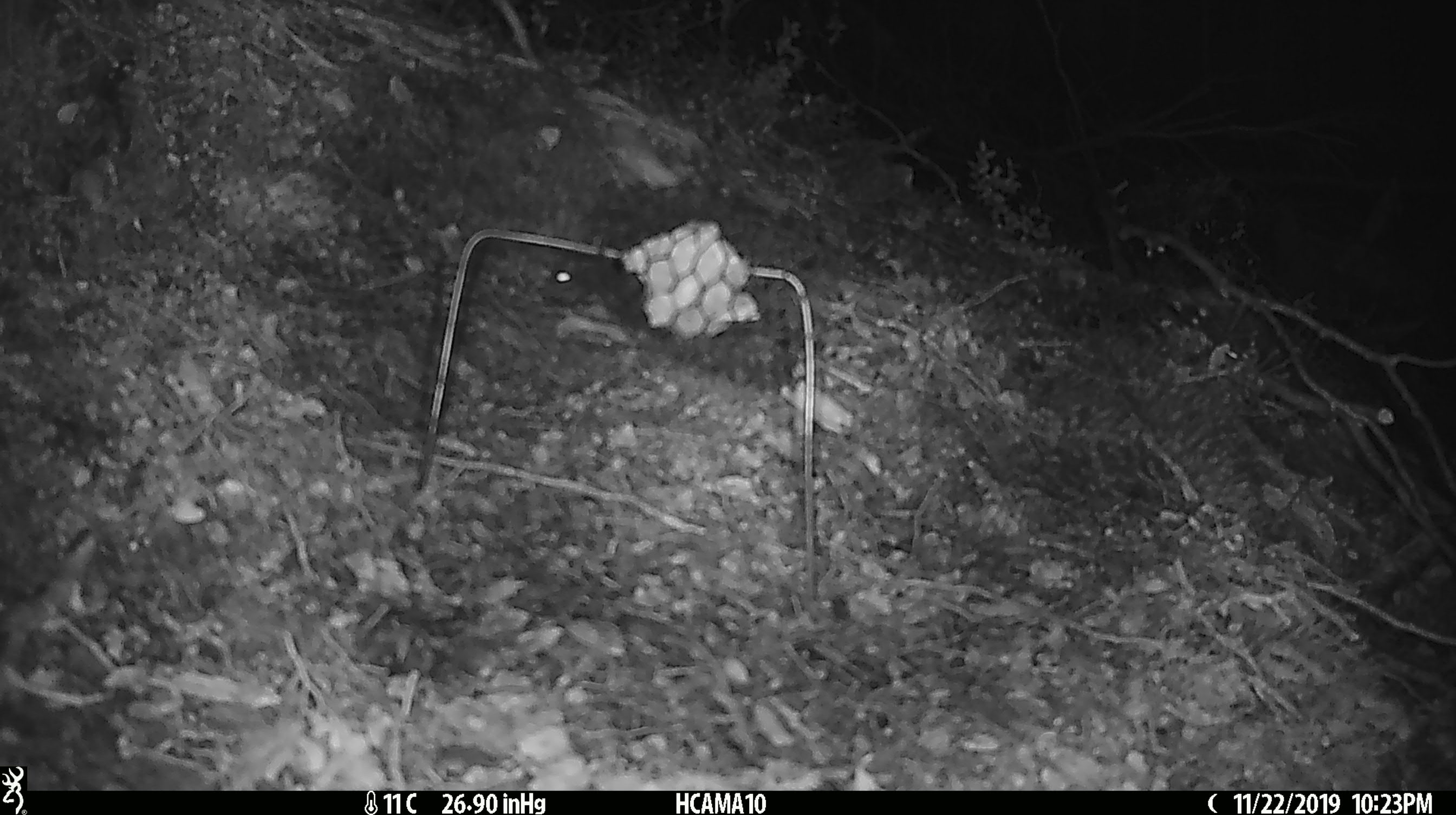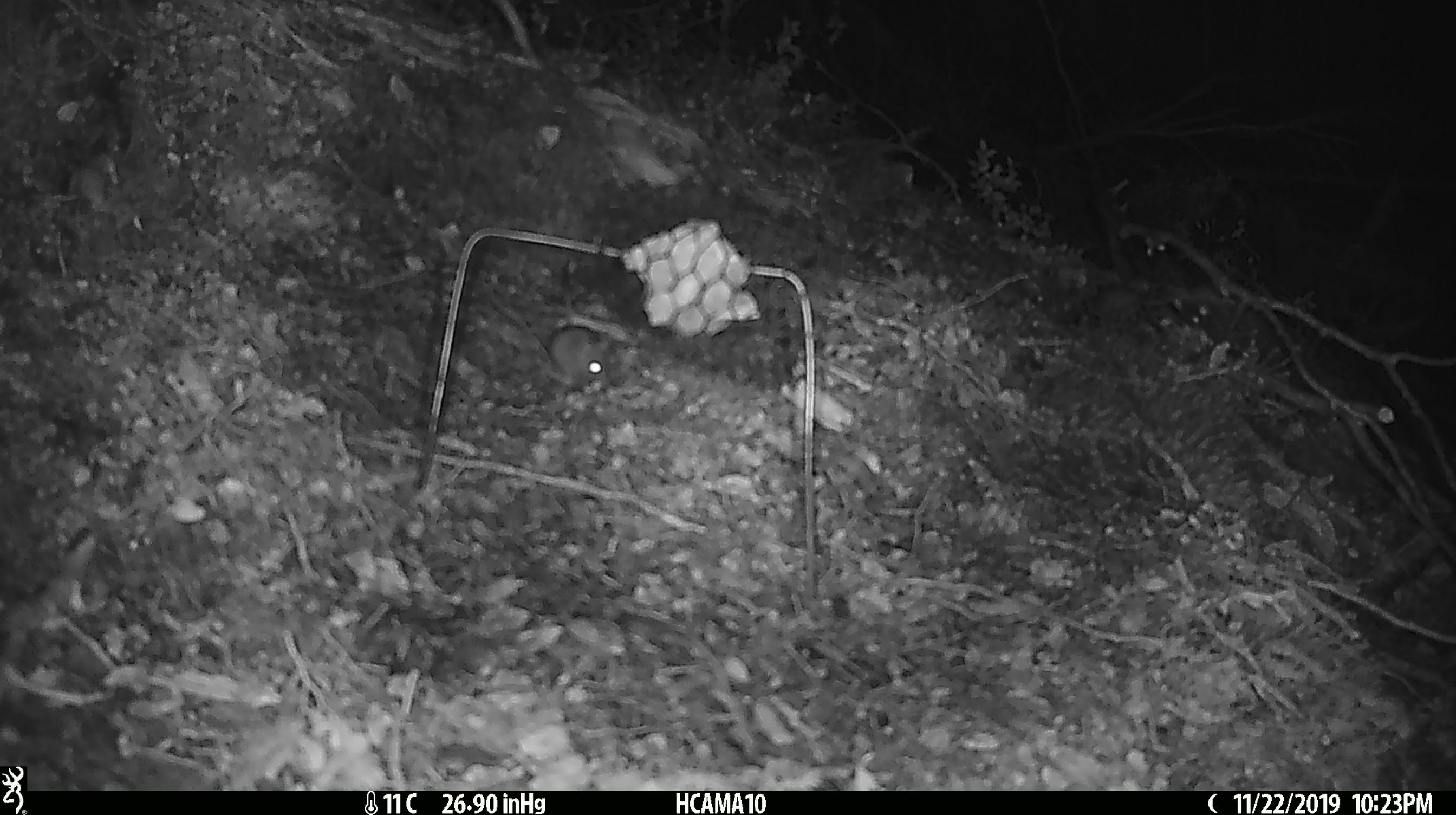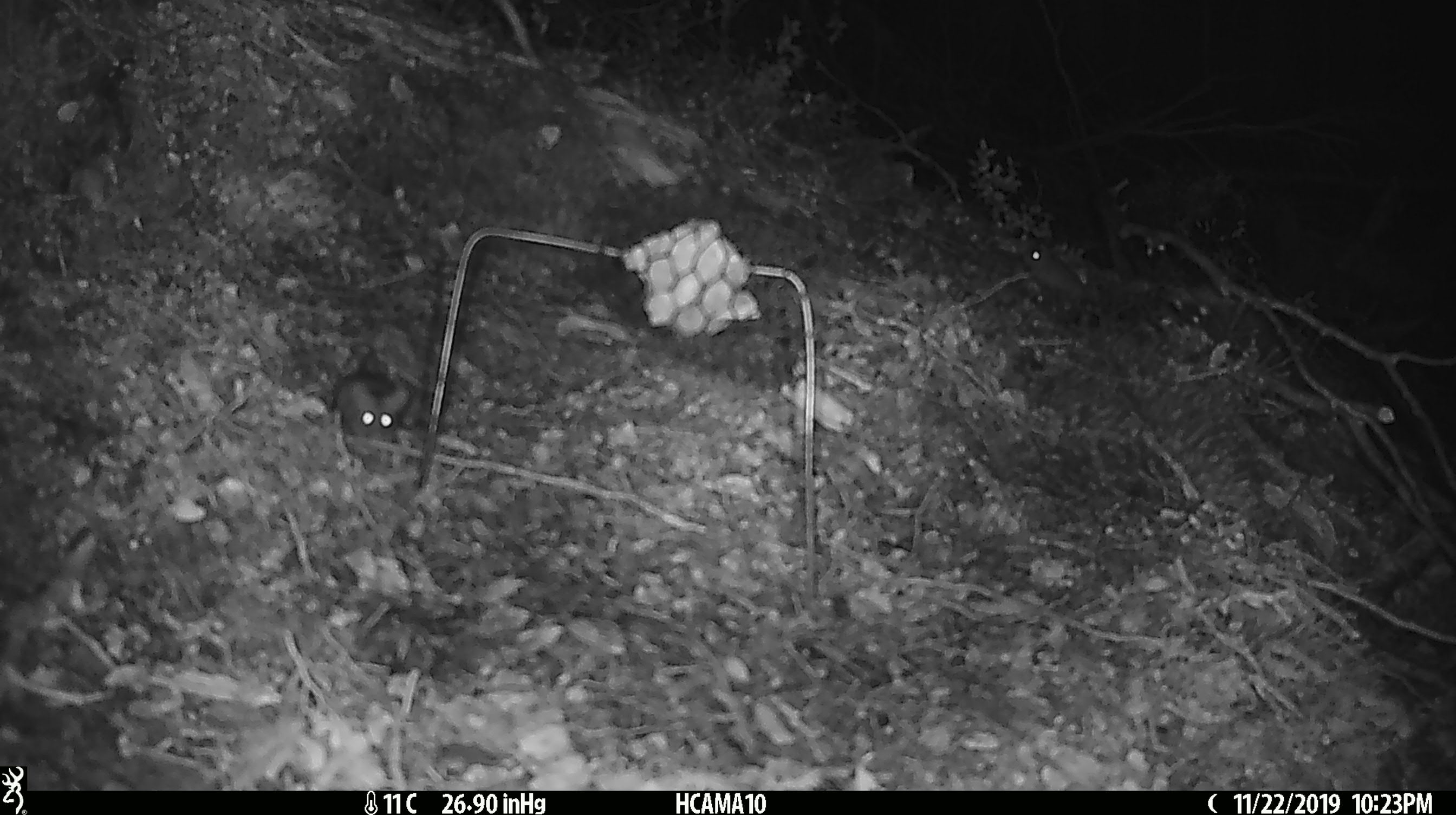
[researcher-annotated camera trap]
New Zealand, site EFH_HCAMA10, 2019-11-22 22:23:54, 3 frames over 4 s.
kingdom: Animalia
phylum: Chordata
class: Mammalia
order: Rodentia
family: Muridae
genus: Mus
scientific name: Mus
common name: mouse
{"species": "mouse (Mus)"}